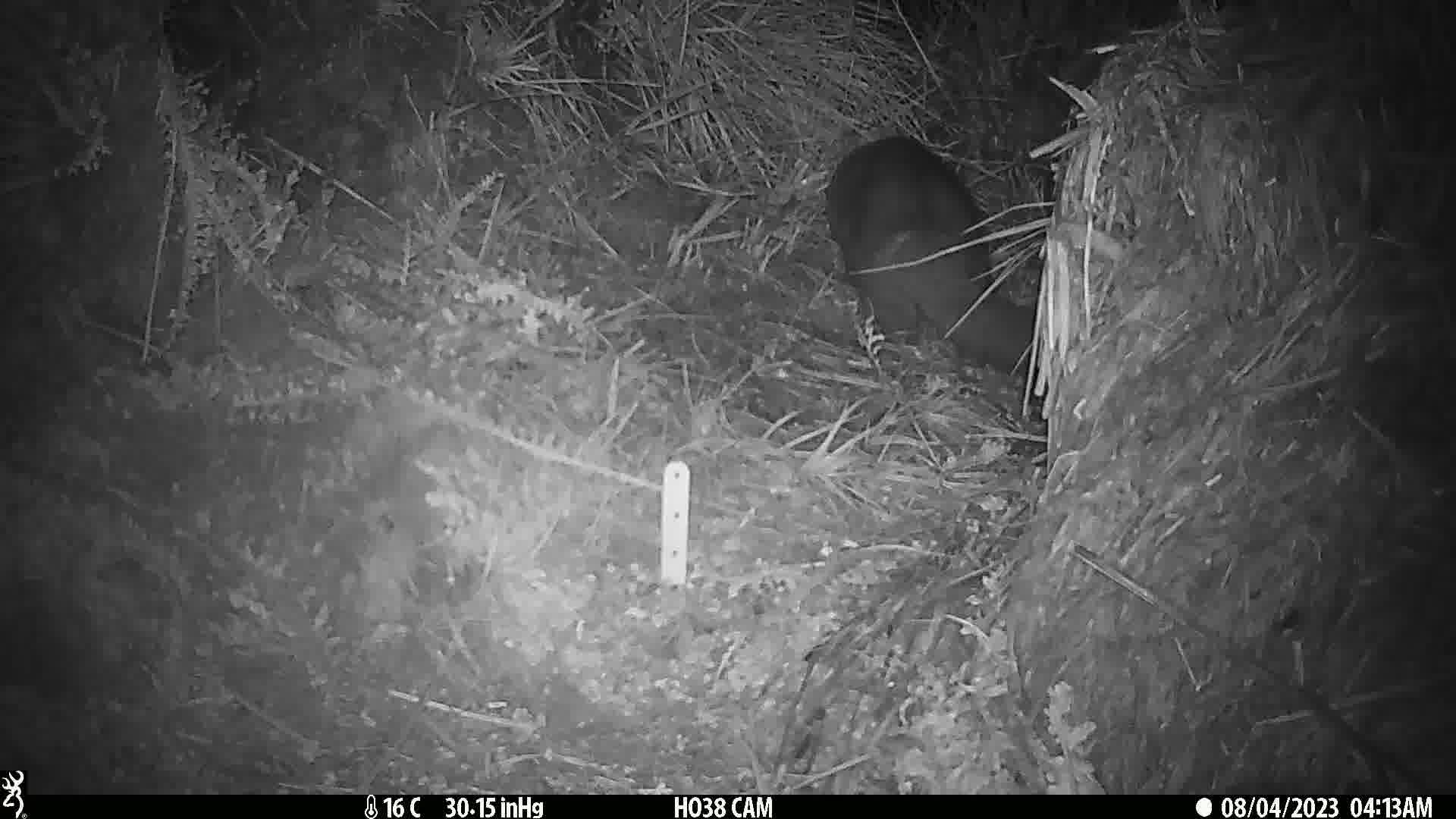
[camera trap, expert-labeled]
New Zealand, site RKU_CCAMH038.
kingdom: Animalia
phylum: Chordata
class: Mammalia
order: Diprotodontia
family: Phalangeridae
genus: Trichosurus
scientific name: Trichosurus vulpecula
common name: common brushtail possum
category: possum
Possum (common brushtail possum) (Trichosurus vulpecula).